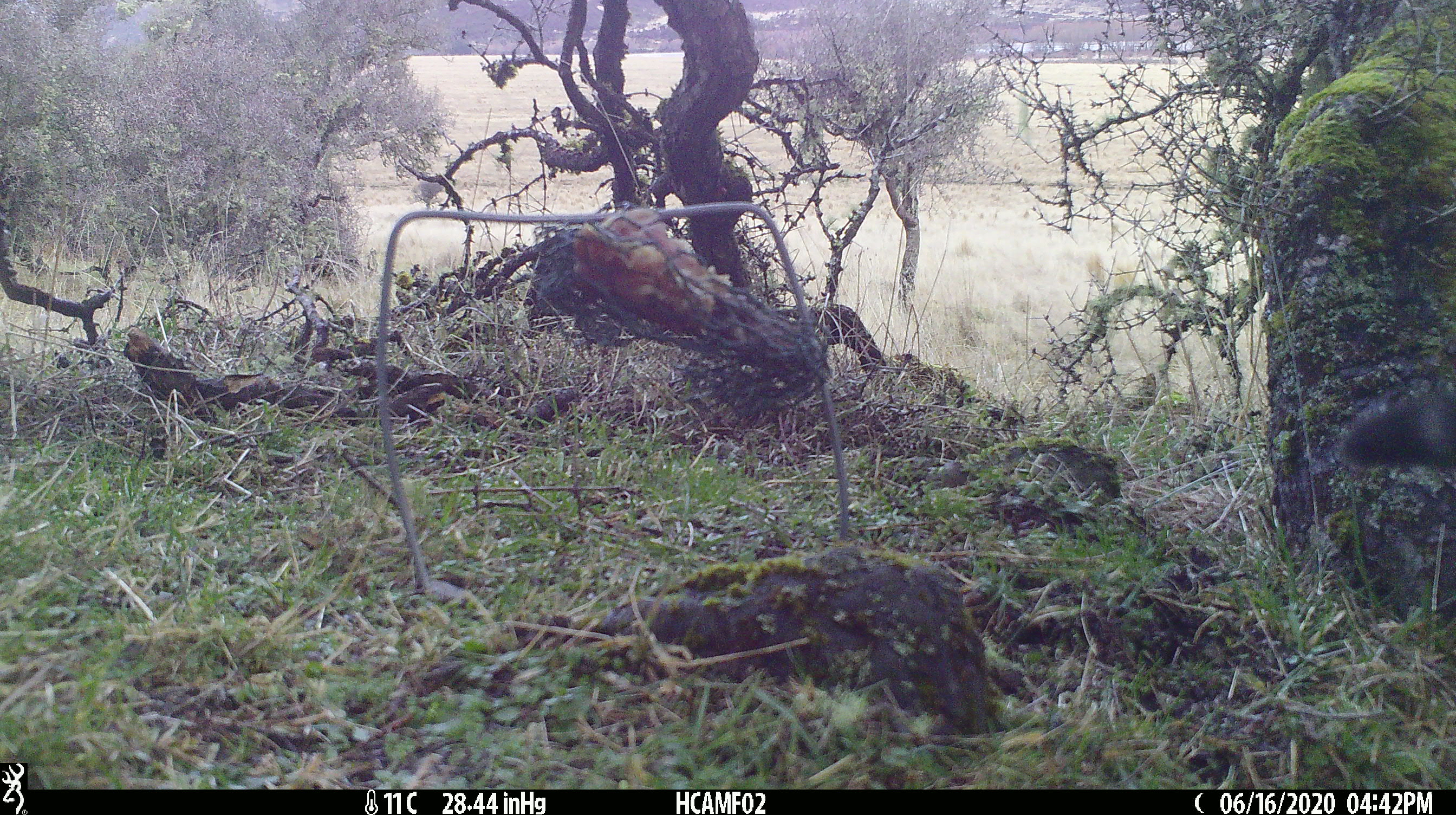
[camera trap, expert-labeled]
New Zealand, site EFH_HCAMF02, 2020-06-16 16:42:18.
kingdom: Animalia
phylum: Chordata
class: Mammalia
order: Carnivora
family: Felidae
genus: Felis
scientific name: Felis catus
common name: domestic cat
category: cat